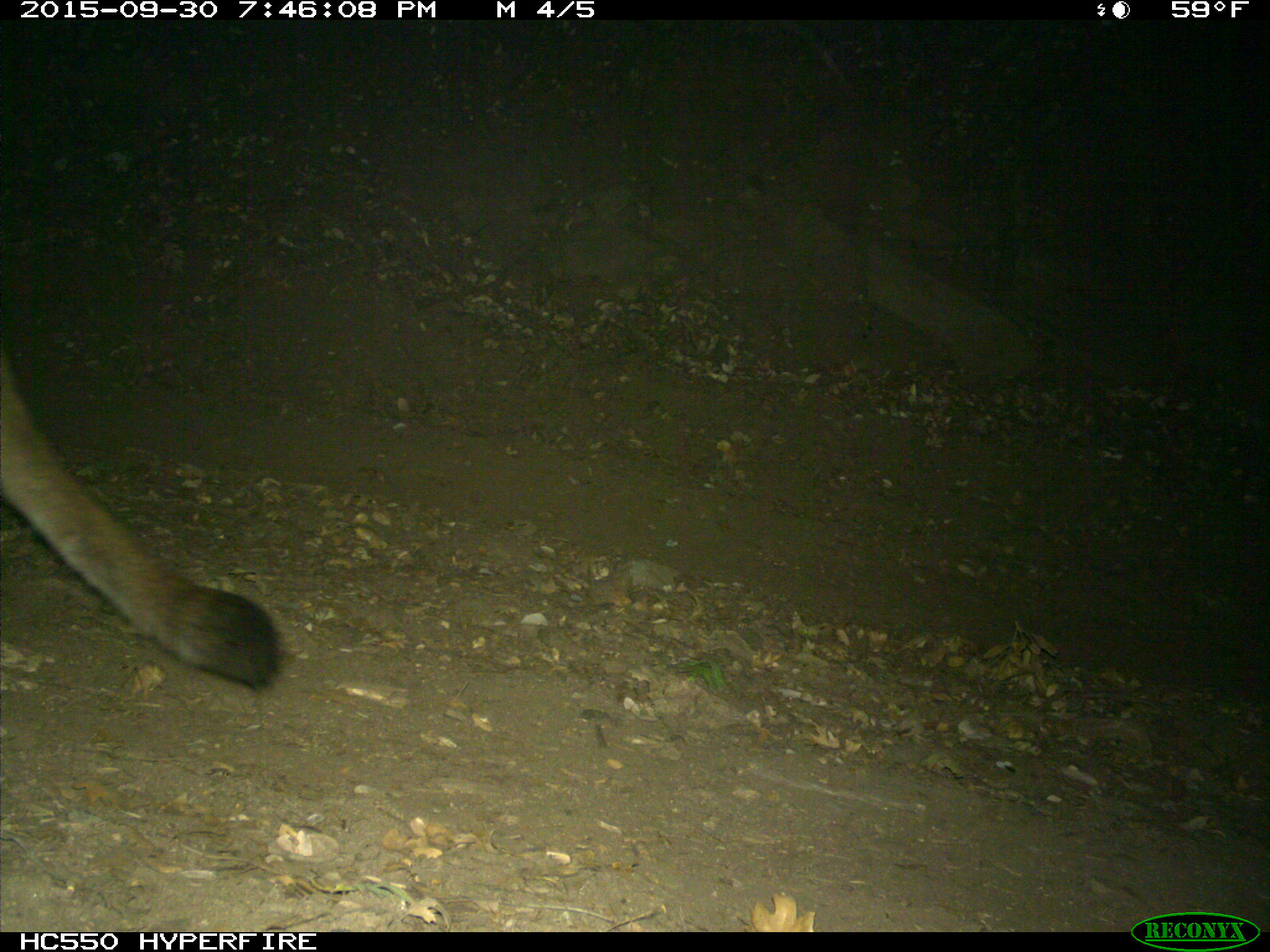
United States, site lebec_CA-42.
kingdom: Animalia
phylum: Chordata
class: Mammalia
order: Carnivora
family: Felidae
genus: Puma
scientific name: Puma concolor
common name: mountain lion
Puma concolor (mountain lion).